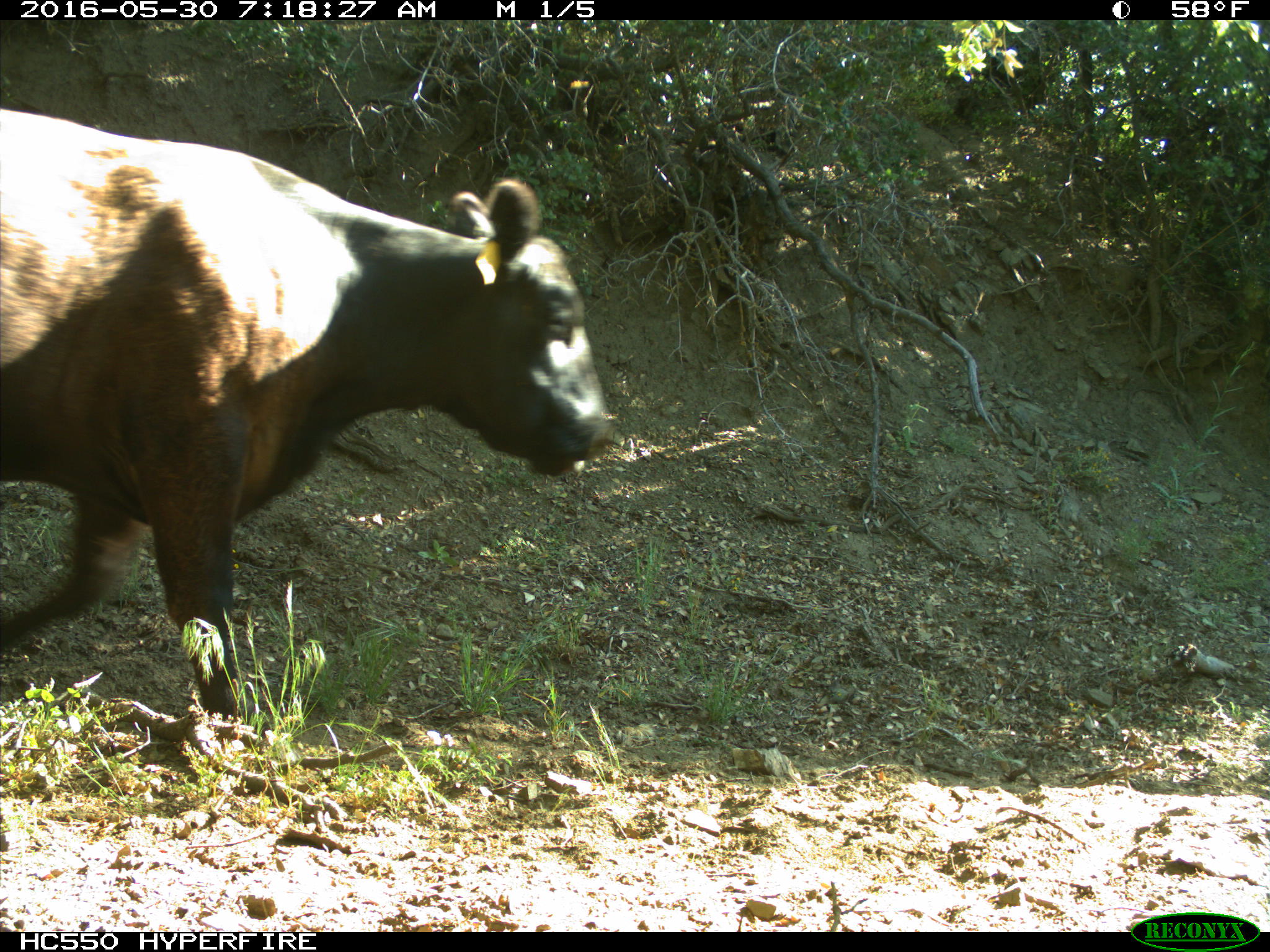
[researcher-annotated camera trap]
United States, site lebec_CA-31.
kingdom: Animalia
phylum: Chordata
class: Mammalia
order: Artiodactyla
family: Bovidae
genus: Bos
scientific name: Bos taurus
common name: domestic cow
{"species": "Bos taurus (domestic cow)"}